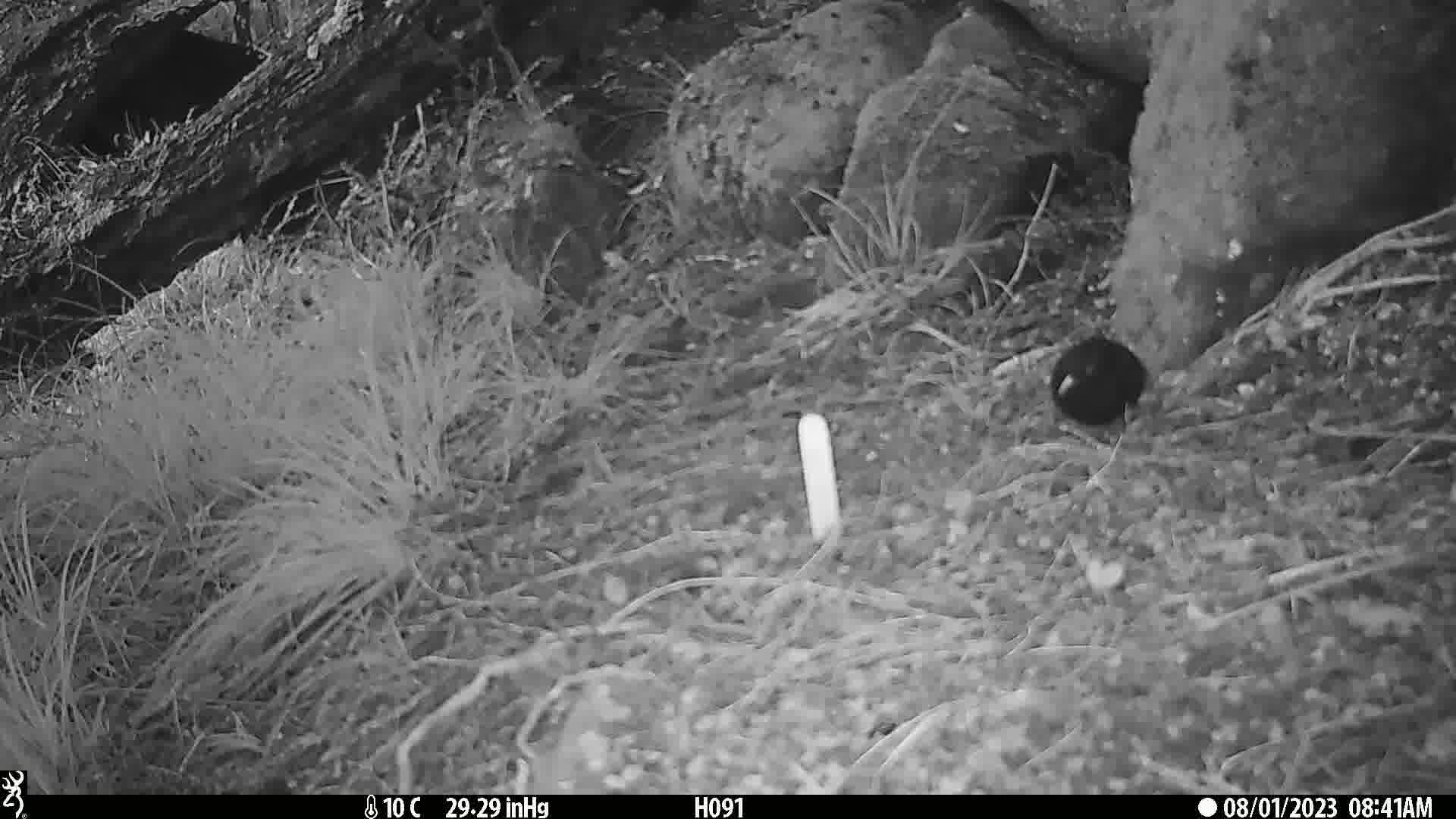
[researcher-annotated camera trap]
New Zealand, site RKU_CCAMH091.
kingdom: Animalia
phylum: Chordata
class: Aves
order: Passeriformes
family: Turdidae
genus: Turdus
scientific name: Turdus merula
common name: eurasian blackbird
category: blackbird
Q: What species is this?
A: Blackbird (eurasian blackbird) (Turdus merula).